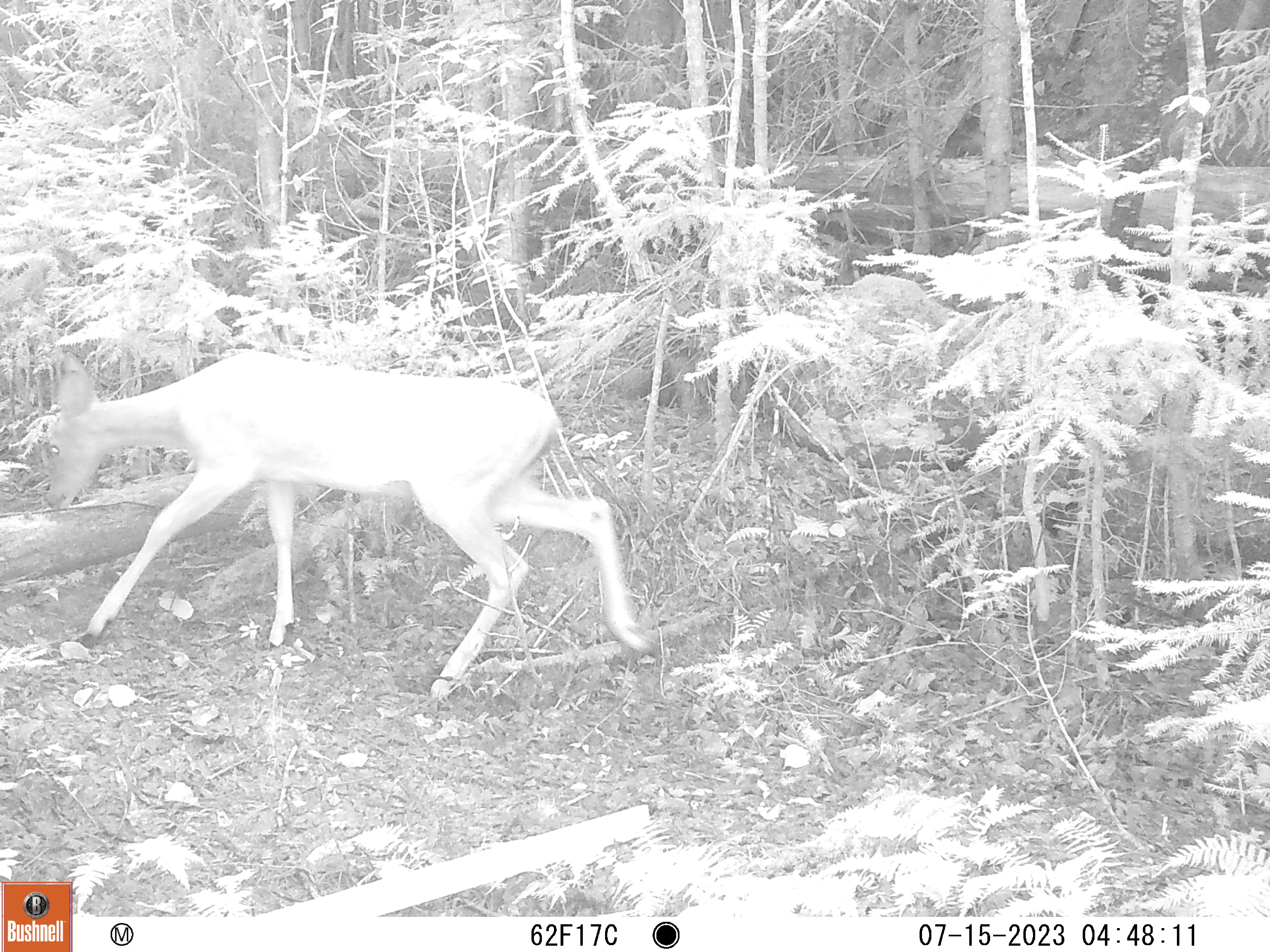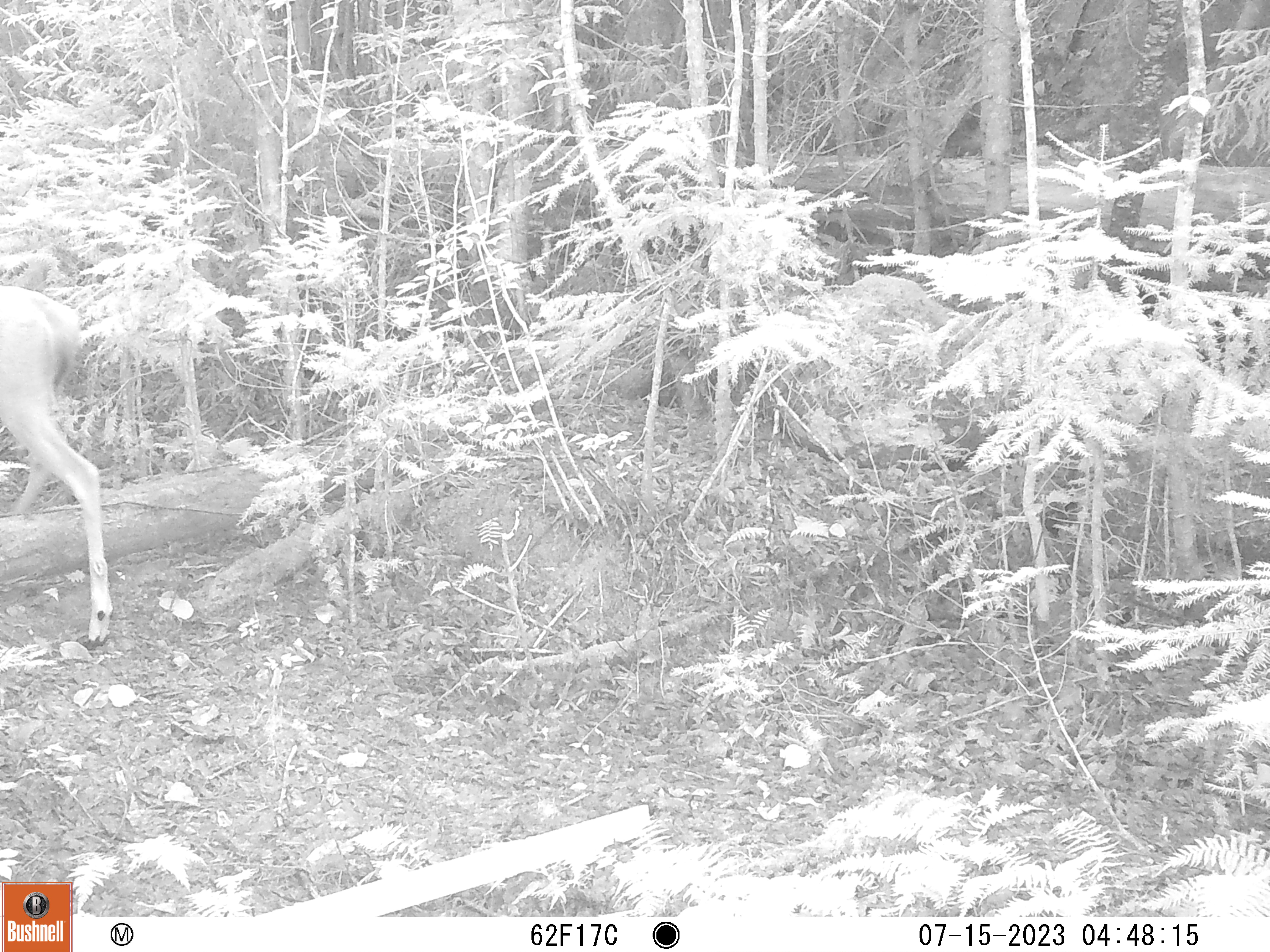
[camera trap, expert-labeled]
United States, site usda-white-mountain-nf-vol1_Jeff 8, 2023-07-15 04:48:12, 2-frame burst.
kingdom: Animalia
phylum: Chordata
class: Mammalia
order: Artiodactyla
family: Cervidae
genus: Odocoileus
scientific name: Odocoileus virginianus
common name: white-tailed deer